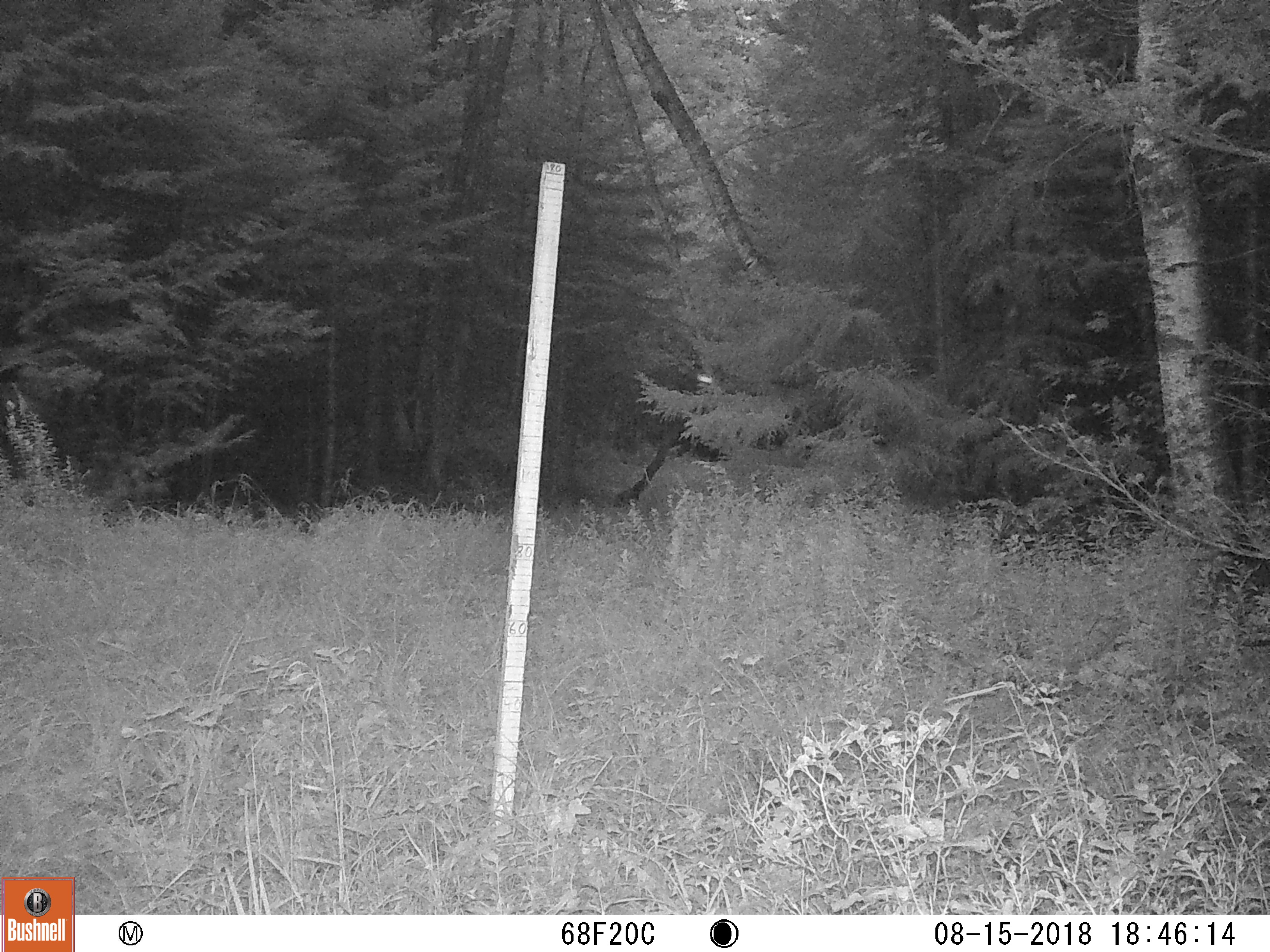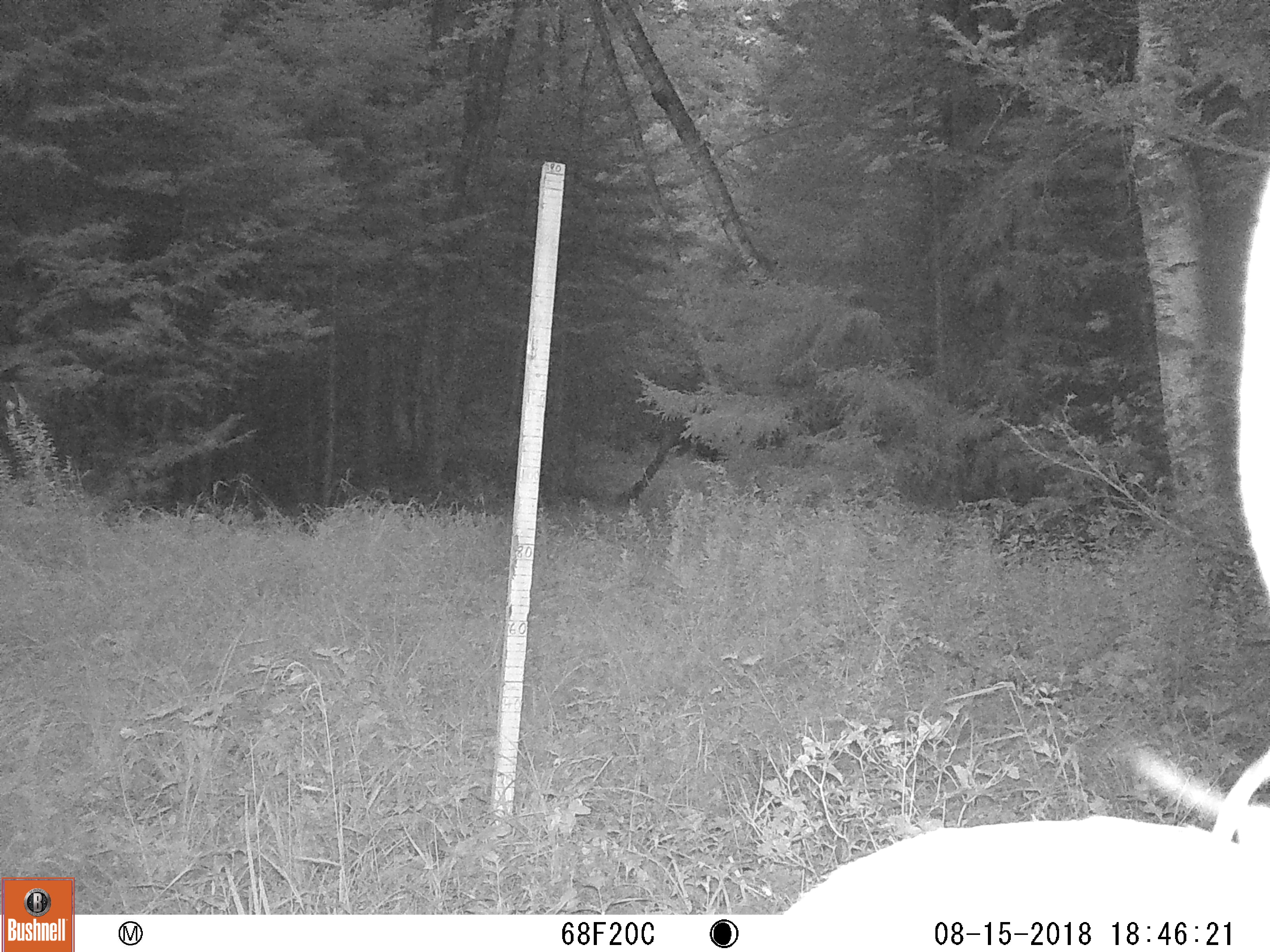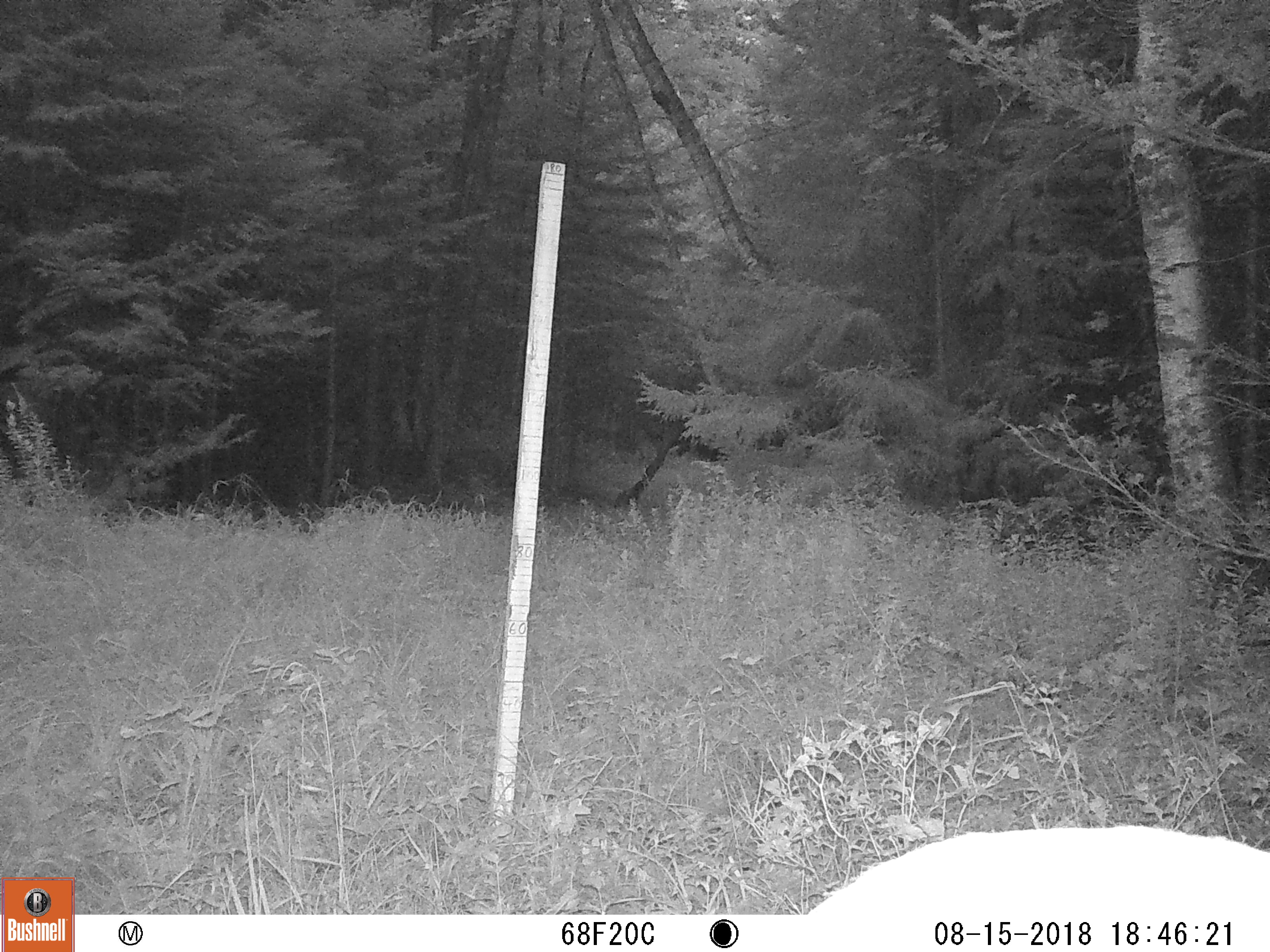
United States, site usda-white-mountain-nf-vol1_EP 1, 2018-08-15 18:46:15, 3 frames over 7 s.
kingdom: Animalia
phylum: Chordata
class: Mammalia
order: Artiodactyla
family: Cervidae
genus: Odocoileus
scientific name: Odocoileus virginianus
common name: white-tailed deer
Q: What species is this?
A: White-tailed deer (Odocoileus virginianus).